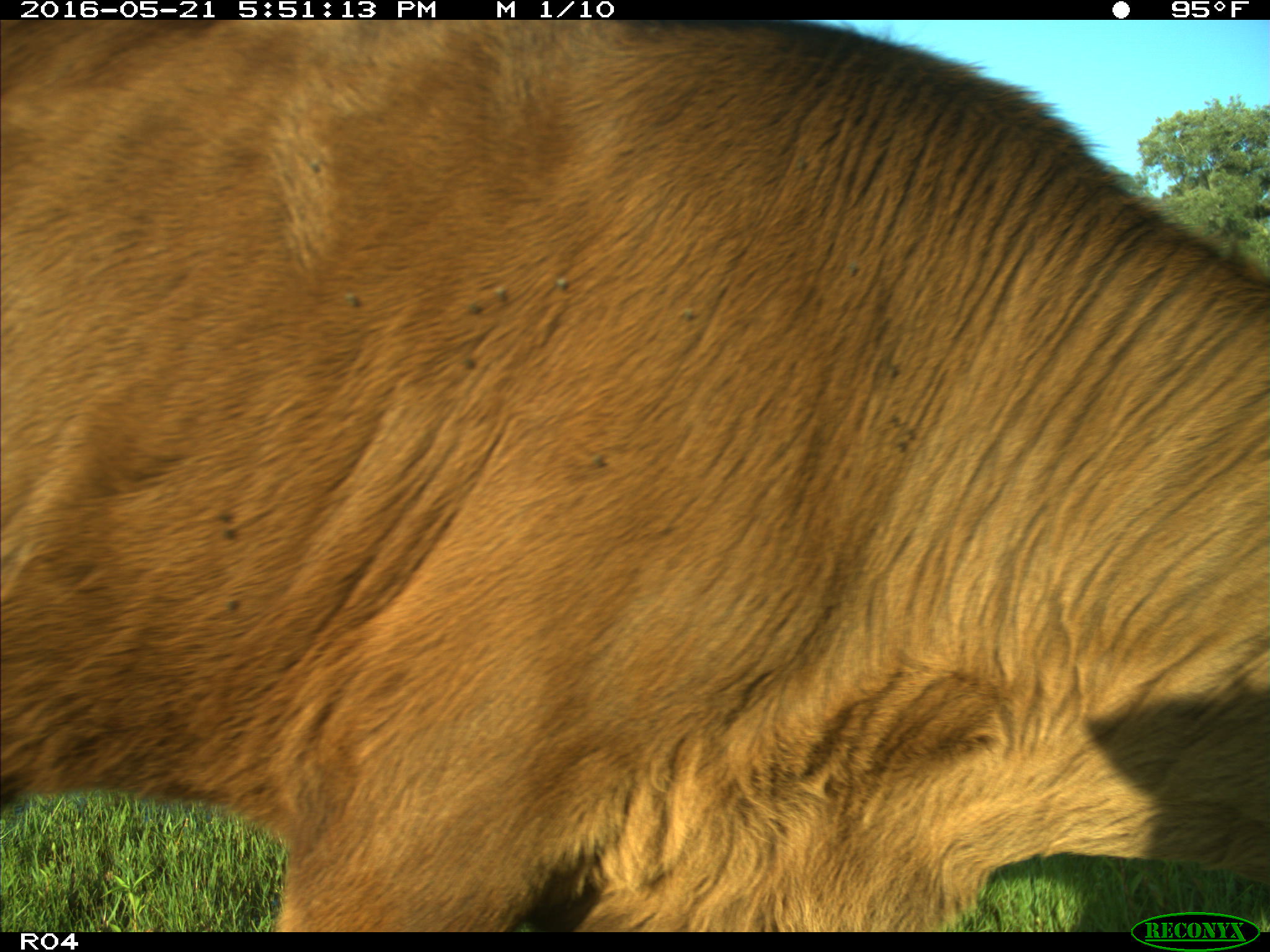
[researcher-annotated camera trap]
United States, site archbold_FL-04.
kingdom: Animalia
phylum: Chordata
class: Mammalia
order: Artiodactyla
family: Bovidae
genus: Bos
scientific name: Bos taurus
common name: domestic cow